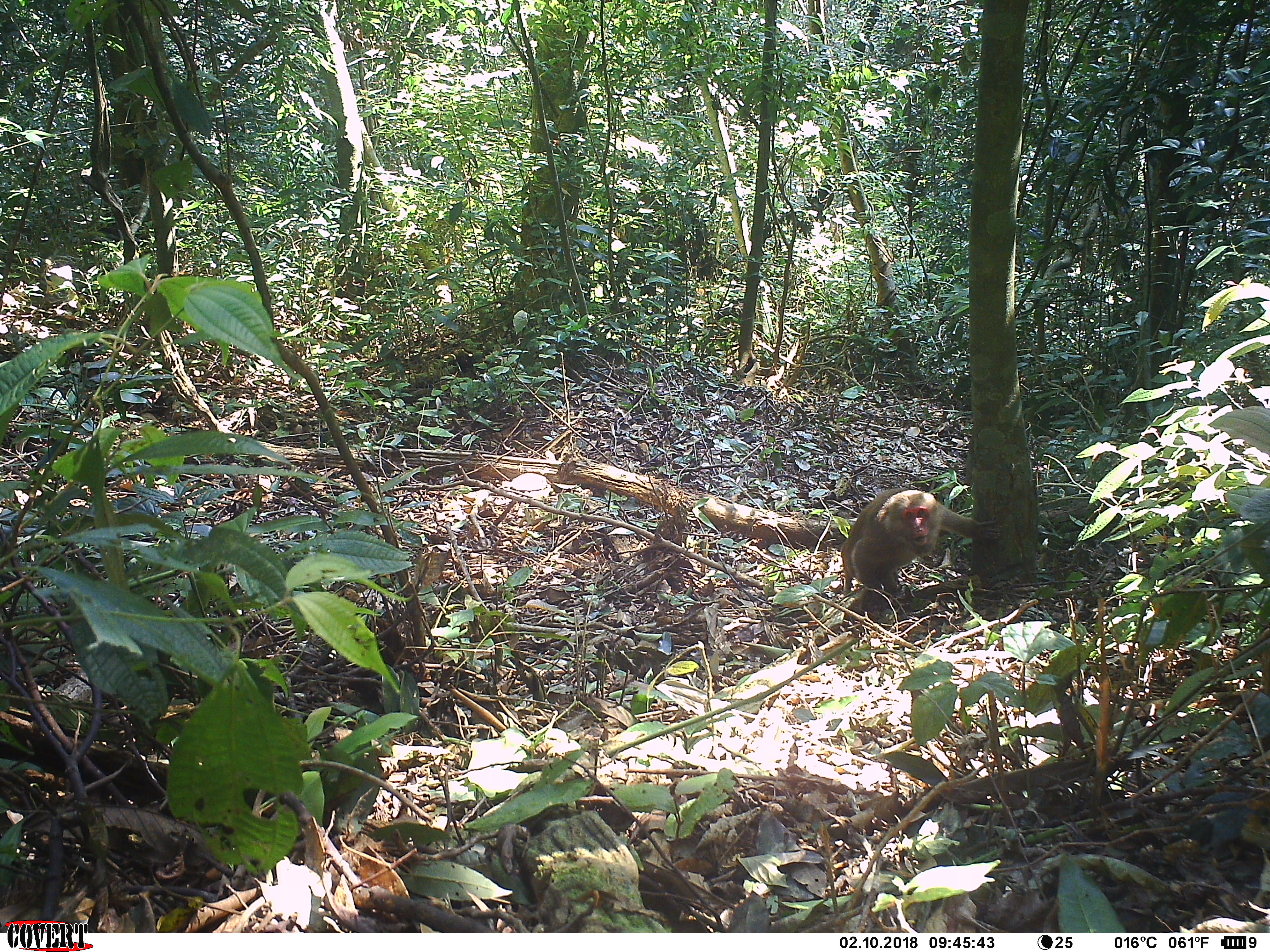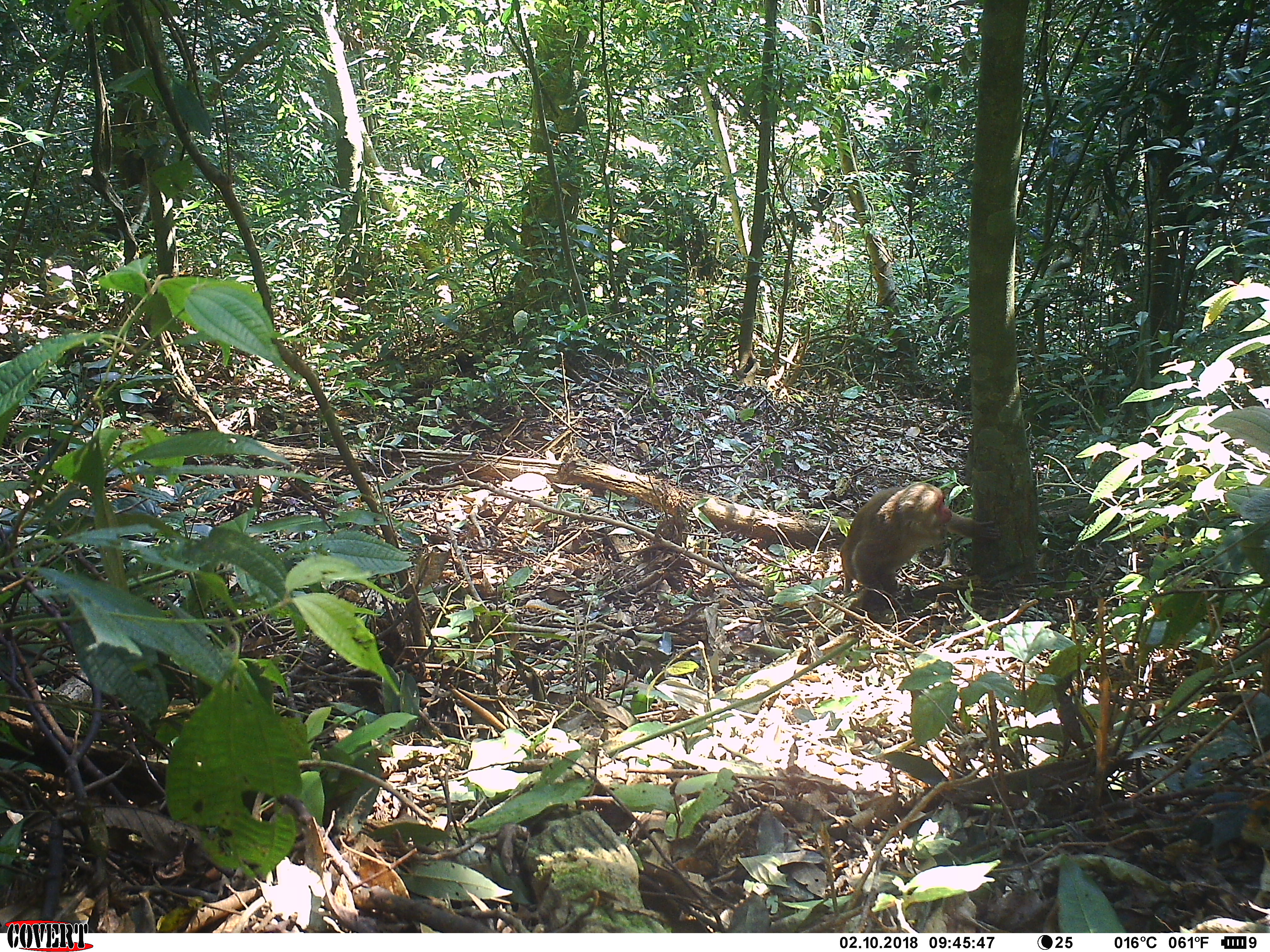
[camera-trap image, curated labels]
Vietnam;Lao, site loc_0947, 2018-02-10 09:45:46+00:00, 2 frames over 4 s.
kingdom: Animalia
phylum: Chordata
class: Mammalia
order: Primates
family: Cercopithecidae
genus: Macaca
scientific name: Macaca arctoides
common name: stump-tailed macaque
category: stump tailed macaque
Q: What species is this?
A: Stump tailed macaque (stump-tailed macaque) (Macaca arctoides).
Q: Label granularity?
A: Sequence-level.